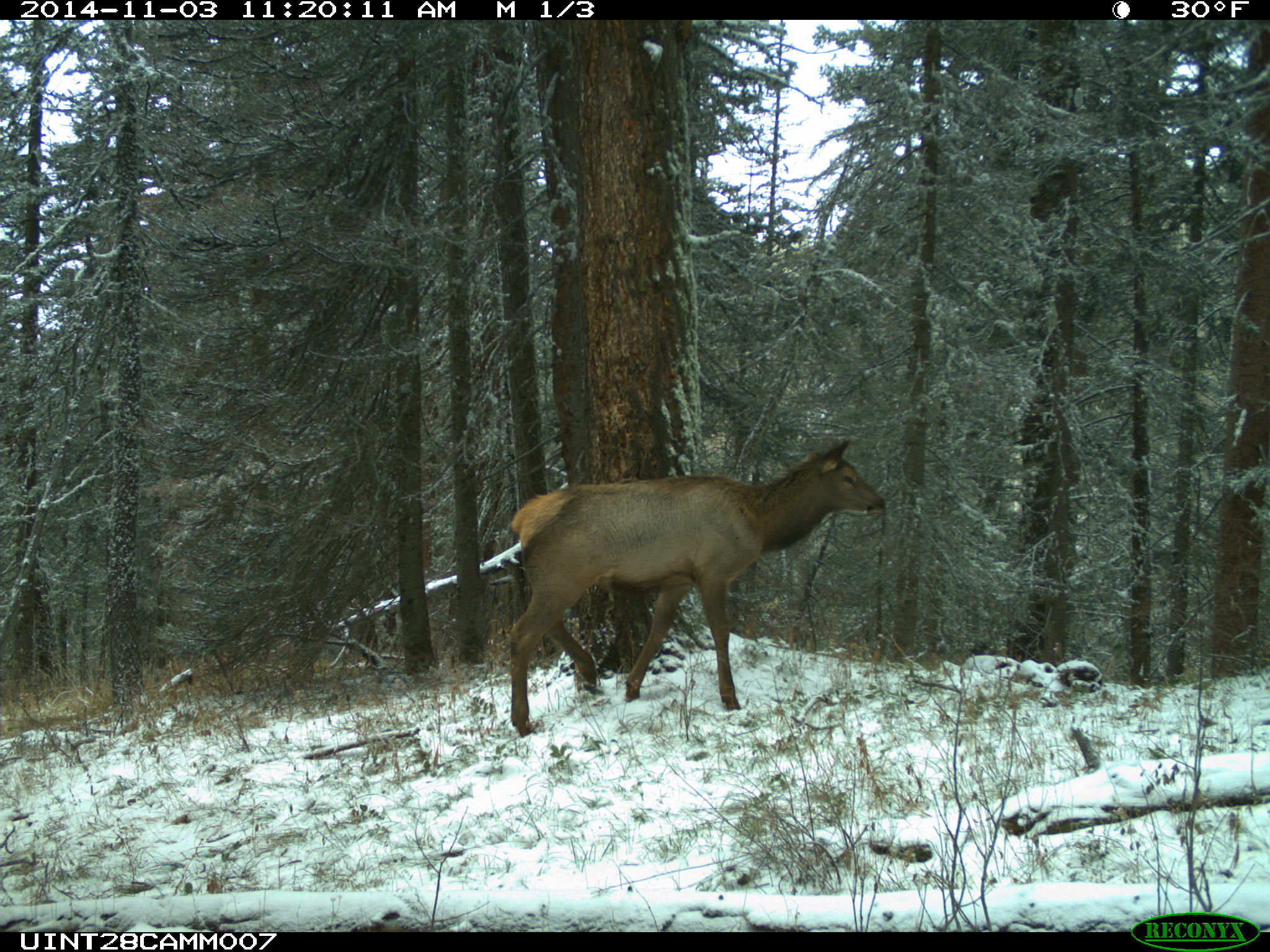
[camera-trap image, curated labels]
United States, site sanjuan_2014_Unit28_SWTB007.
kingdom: Animalia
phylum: Chordata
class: Mammalia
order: Artiodactyla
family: Cervidae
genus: Cervus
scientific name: Cervus elaphus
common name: red deer